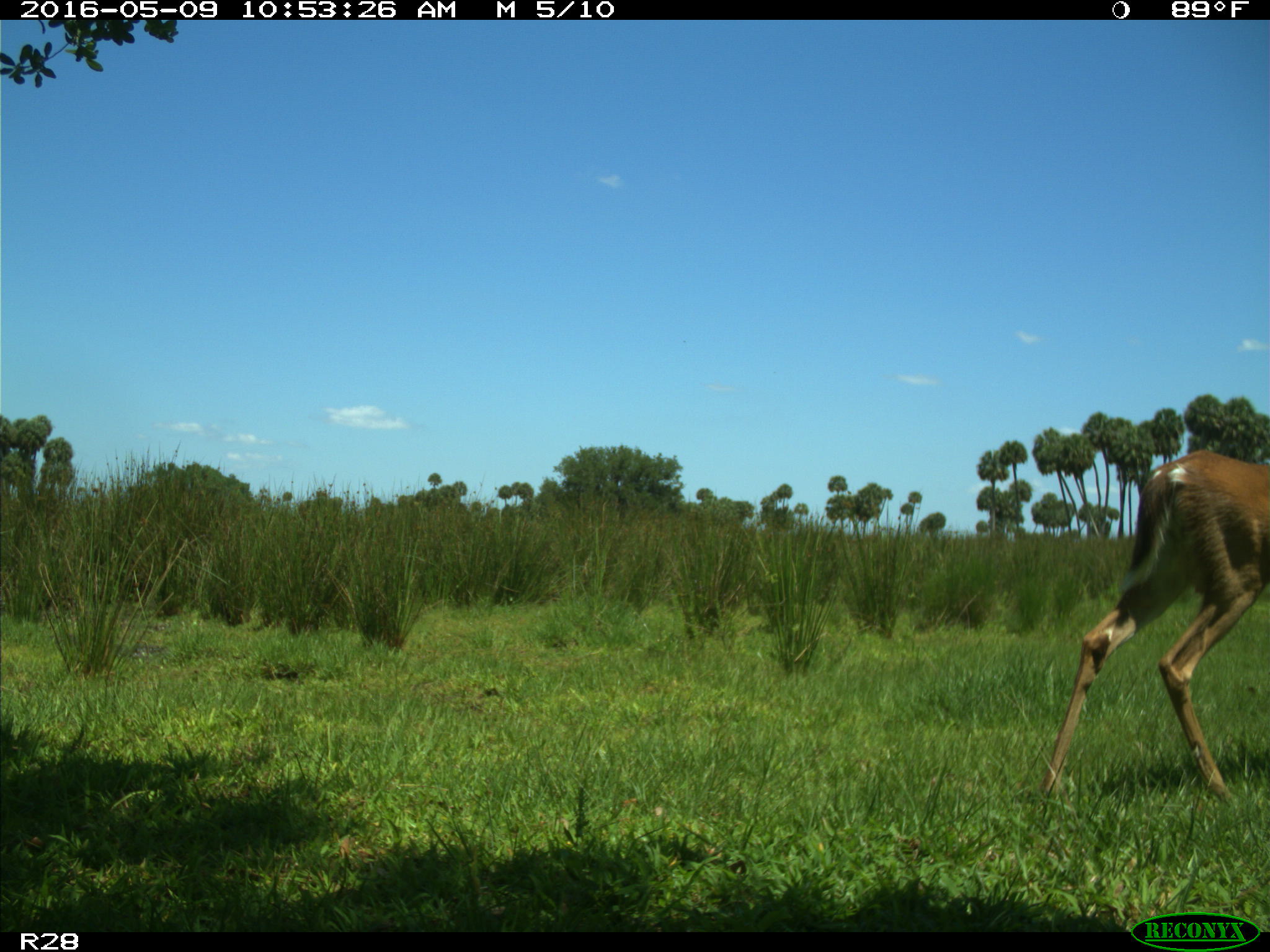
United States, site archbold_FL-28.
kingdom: Animalia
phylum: Chordata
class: Mammalia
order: Artiodactyla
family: Cervidae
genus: Odocoileus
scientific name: Odocoileus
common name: deer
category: unidentified deer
Unidentified deer (deer) (Odocoileus).